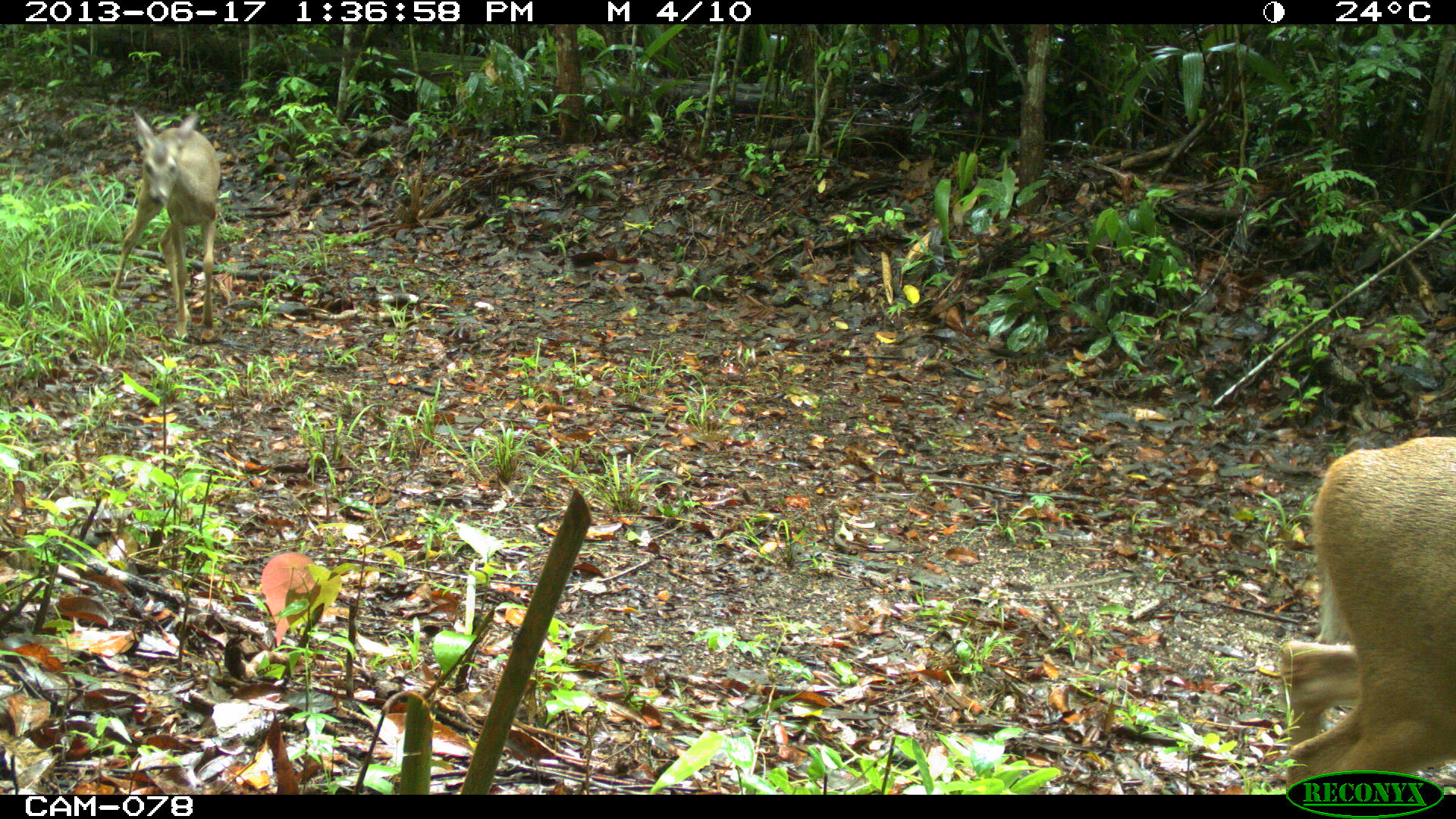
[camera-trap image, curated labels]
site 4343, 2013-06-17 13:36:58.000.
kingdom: Animalia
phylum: Chordata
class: Mammalia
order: Artiodactyla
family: Cervidae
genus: Odocoileus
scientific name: Odocoileus virginianus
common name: white-tailed deer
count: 2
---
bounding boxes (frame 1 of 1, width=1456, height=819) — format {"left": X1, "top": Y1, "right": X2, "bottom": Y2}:
odocoileus virginianus: {"left": 1276, "top": 434, "right": 1456, "bottom": 793}; {"left": 110, "top": 108, "right": 220, "bottom": 339}